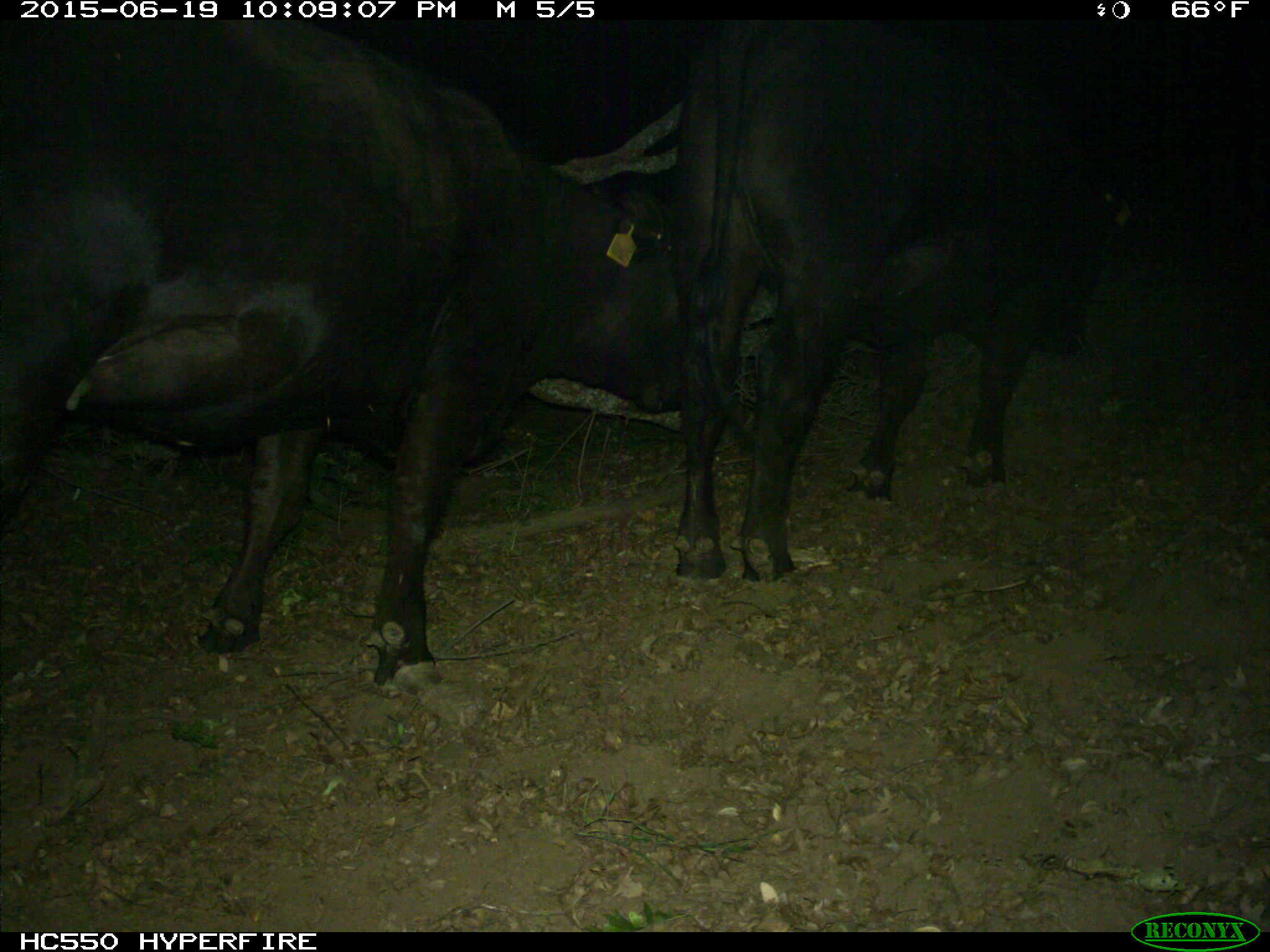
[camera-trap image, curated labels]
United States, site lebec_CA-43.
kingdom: Animalia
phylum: Chordata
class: Mammalia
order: Artiodactyla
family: Bovidae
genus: Bos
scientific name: Bos taurus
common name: domestic cow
Bos taurus (domestic cow).